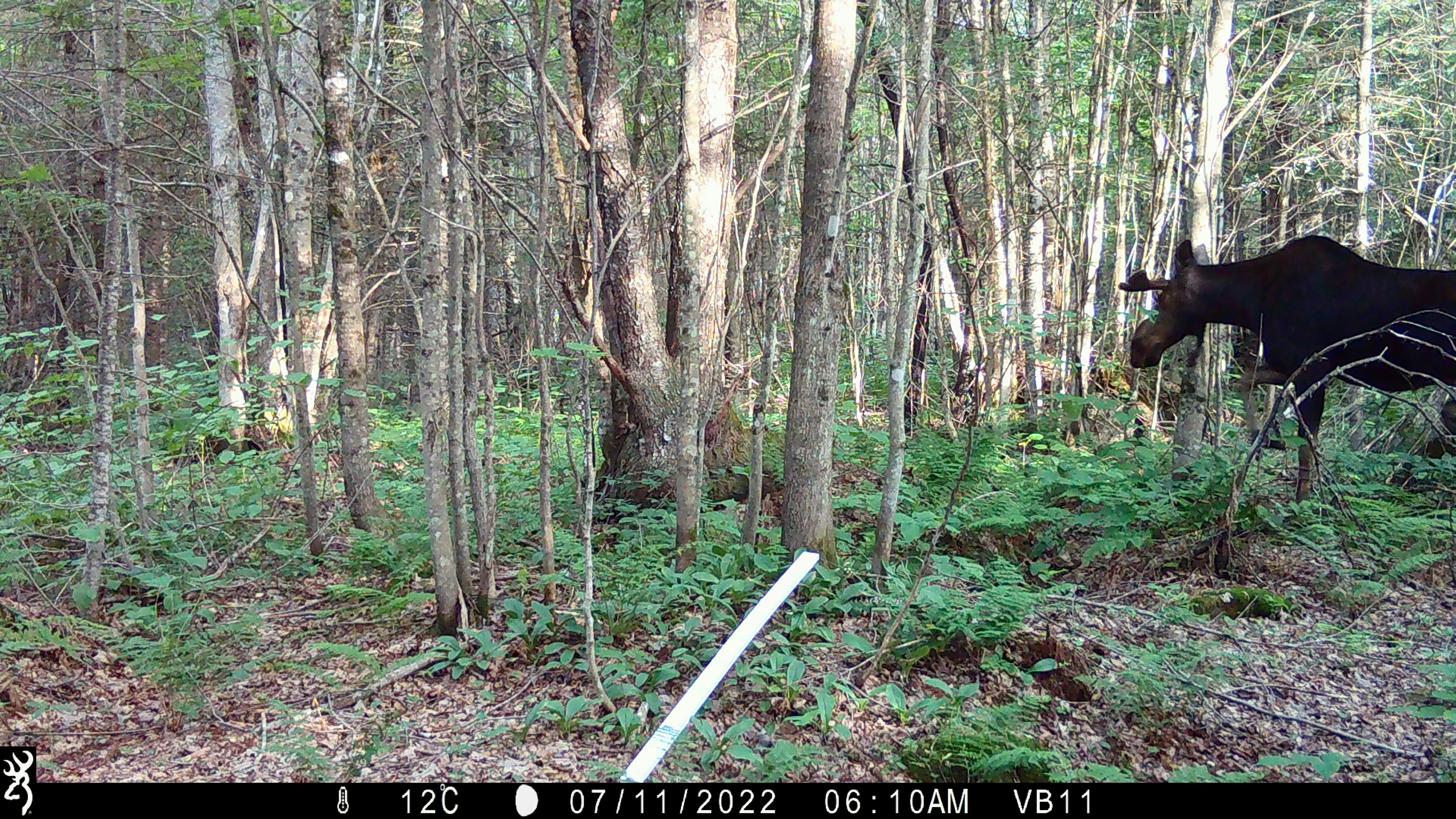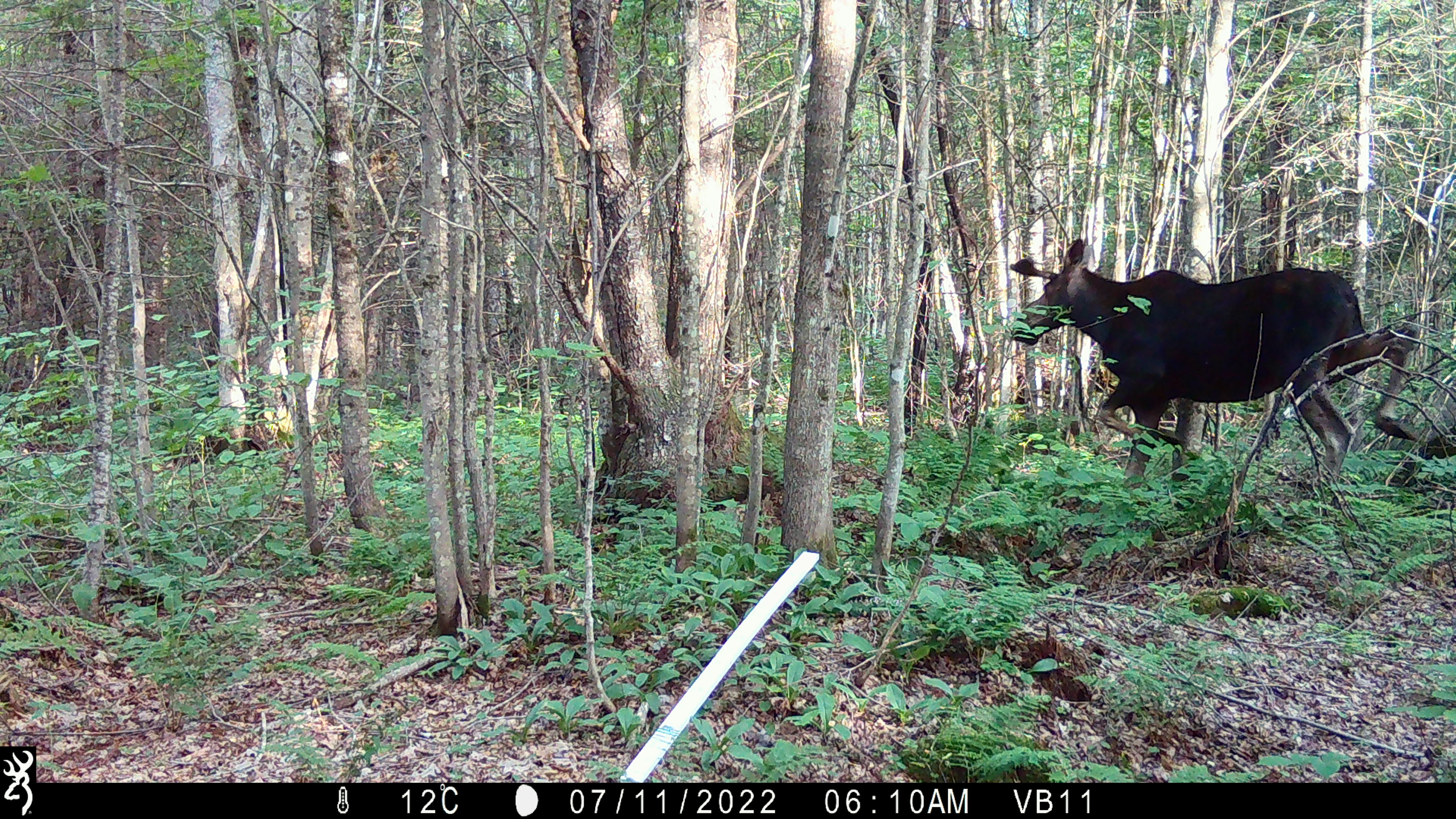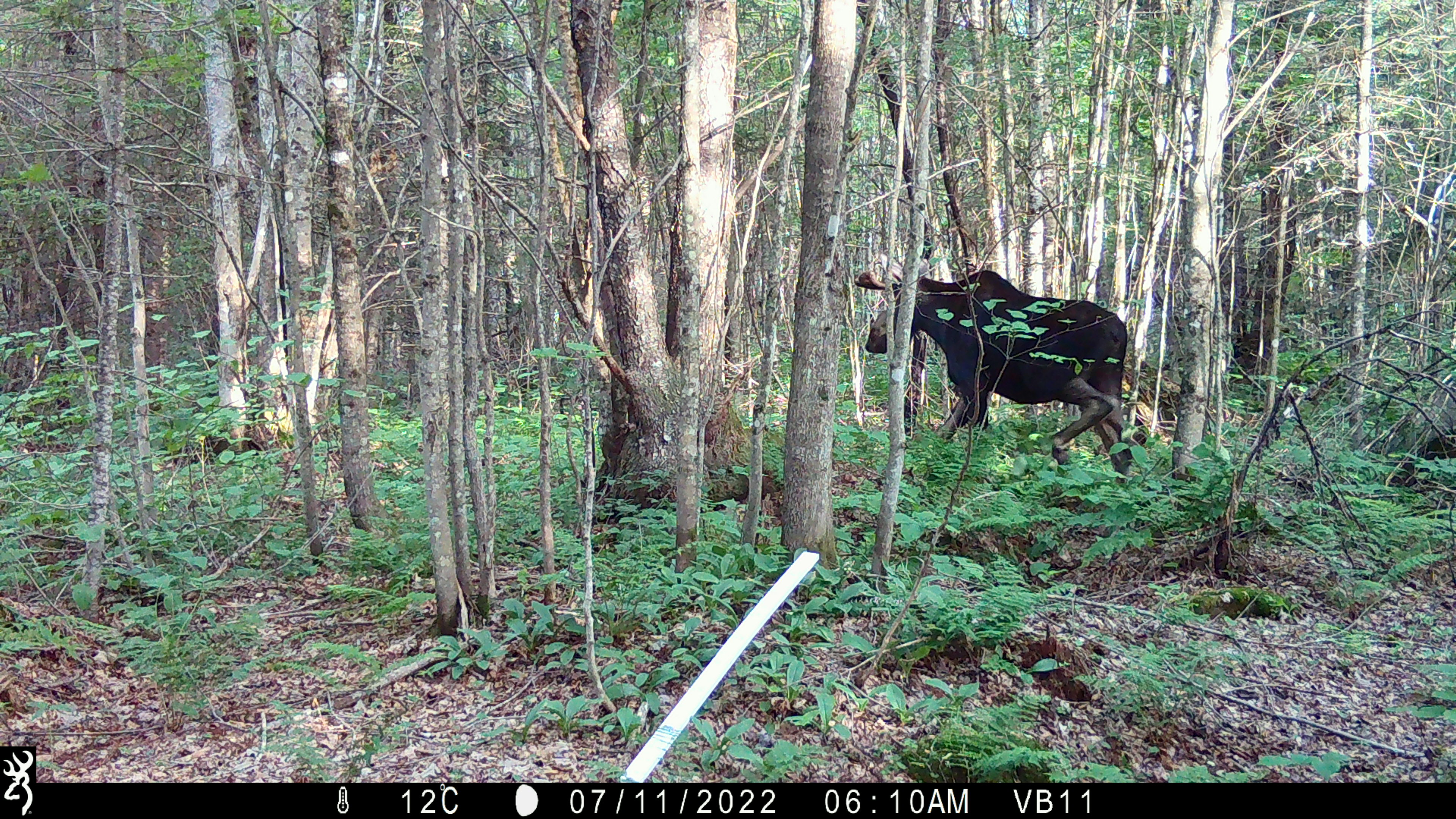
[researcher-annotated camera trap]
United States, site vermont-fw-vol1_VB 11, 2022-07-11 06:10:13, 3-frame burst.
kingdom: Animalia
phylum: Chordata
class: Mammalia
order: Artiodactyla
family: Cervidae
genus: Alces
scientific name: Alces alces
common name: moose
Moose (Alces alces).